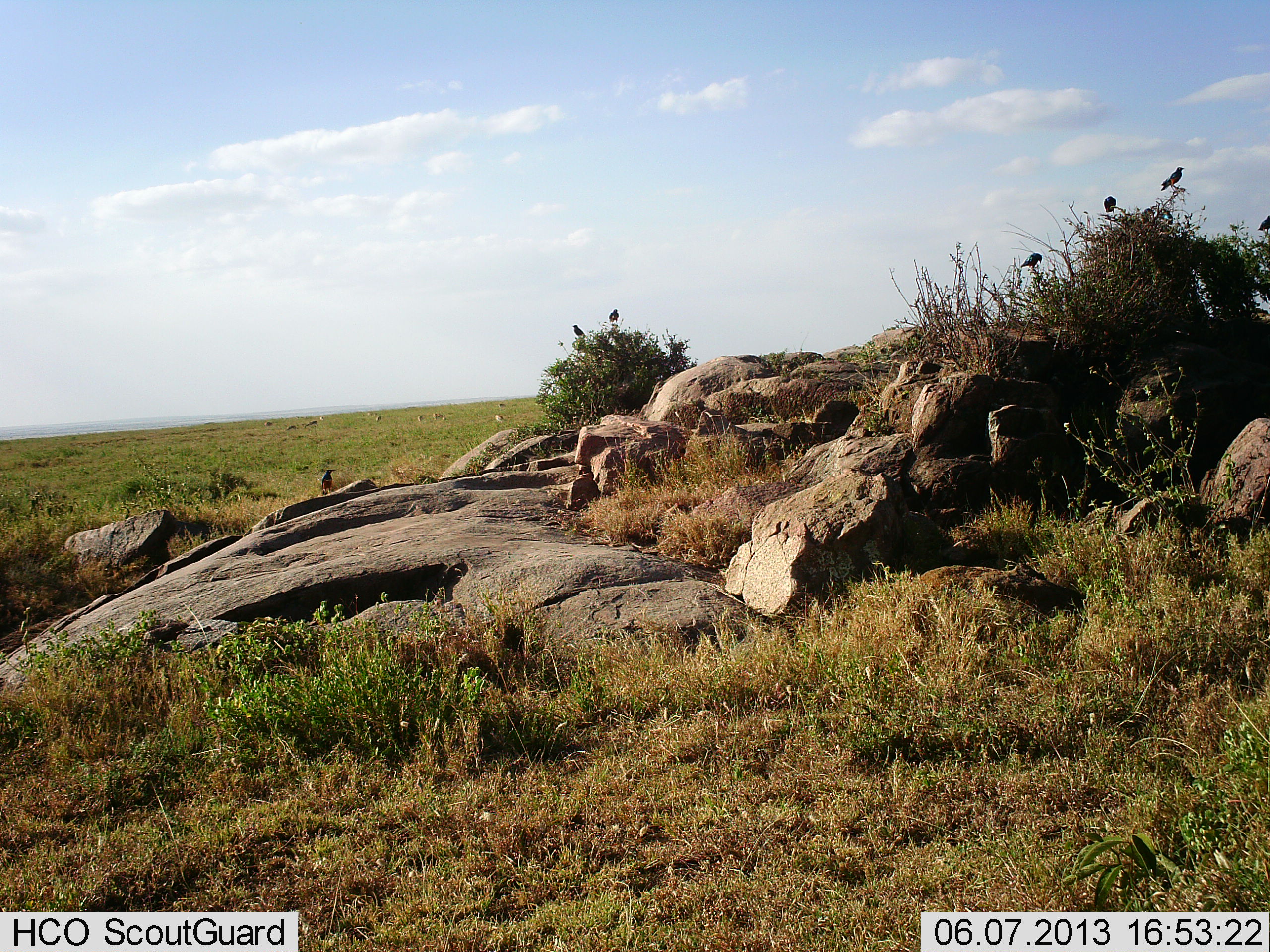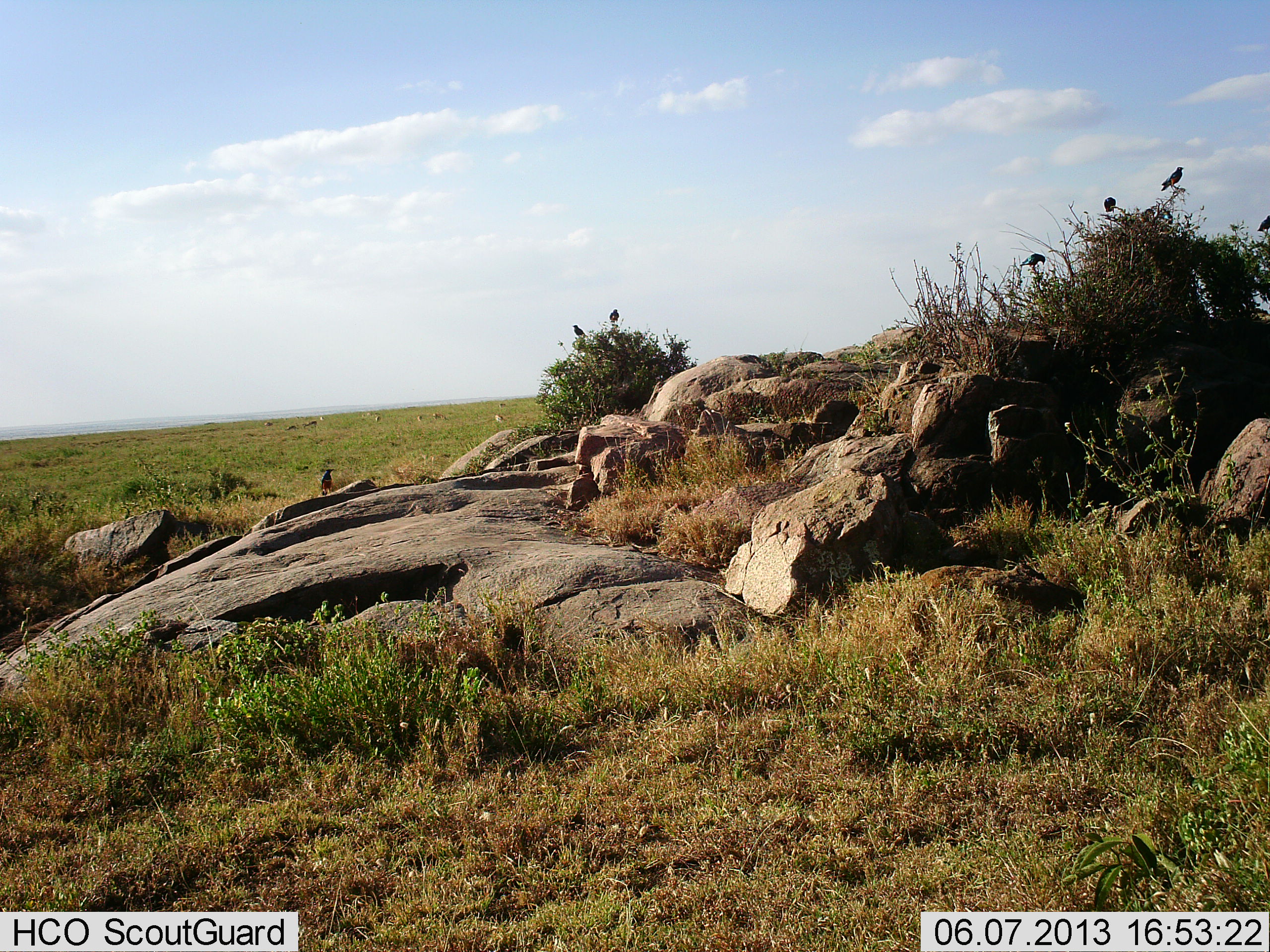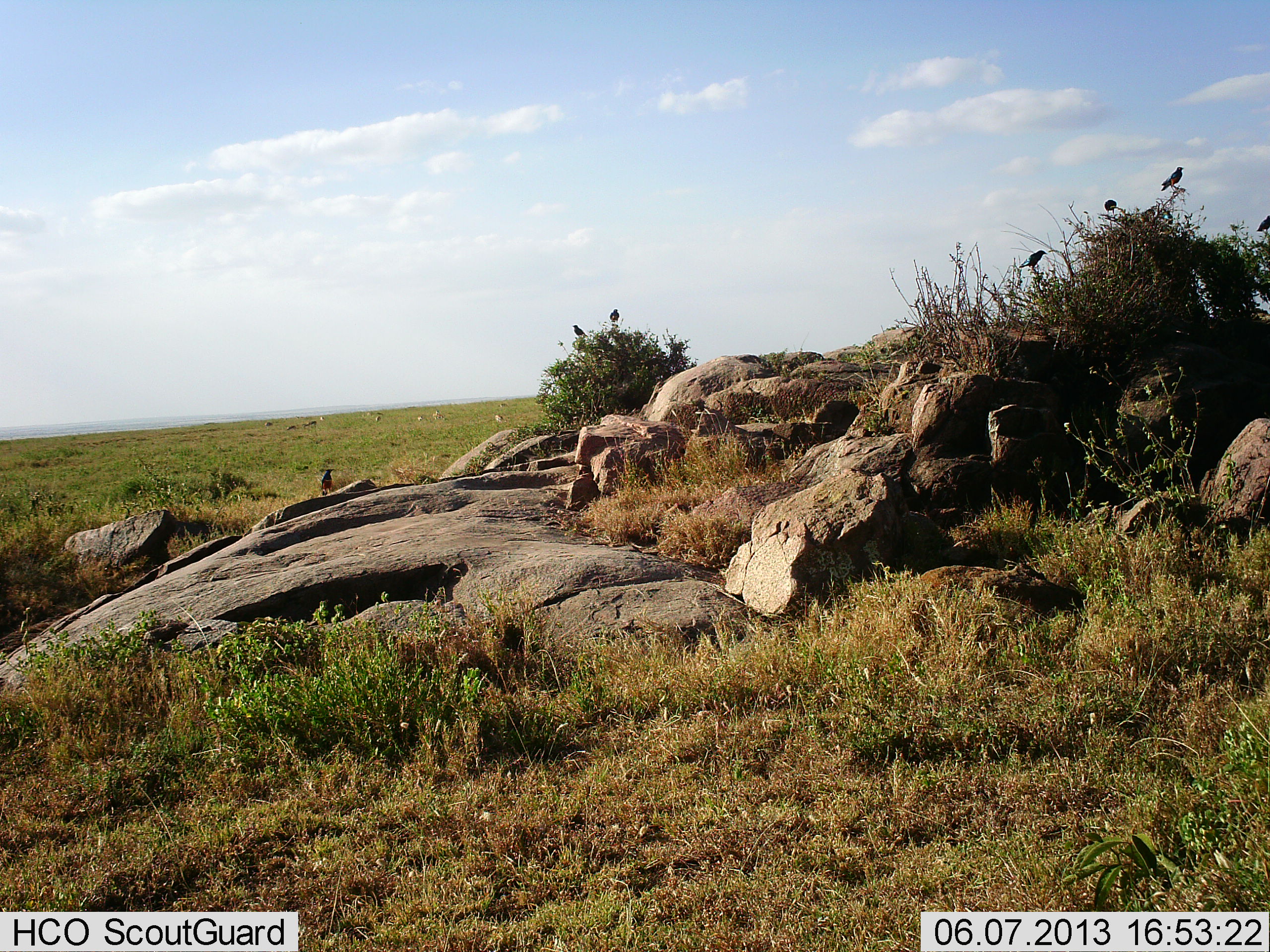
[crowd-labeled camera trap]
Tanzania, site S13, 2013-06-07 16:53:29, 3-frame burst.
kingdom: Animalia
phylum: Chordata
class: Aves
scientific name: Aves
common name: bird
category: otherbird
Otherbird (bird) (Aves), count 7. Behavior (volunteer vote fractions): standing 67%, resting 40%, moving 0%, interacting 0%. Young present (vote fraction): 0%. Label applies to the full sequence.